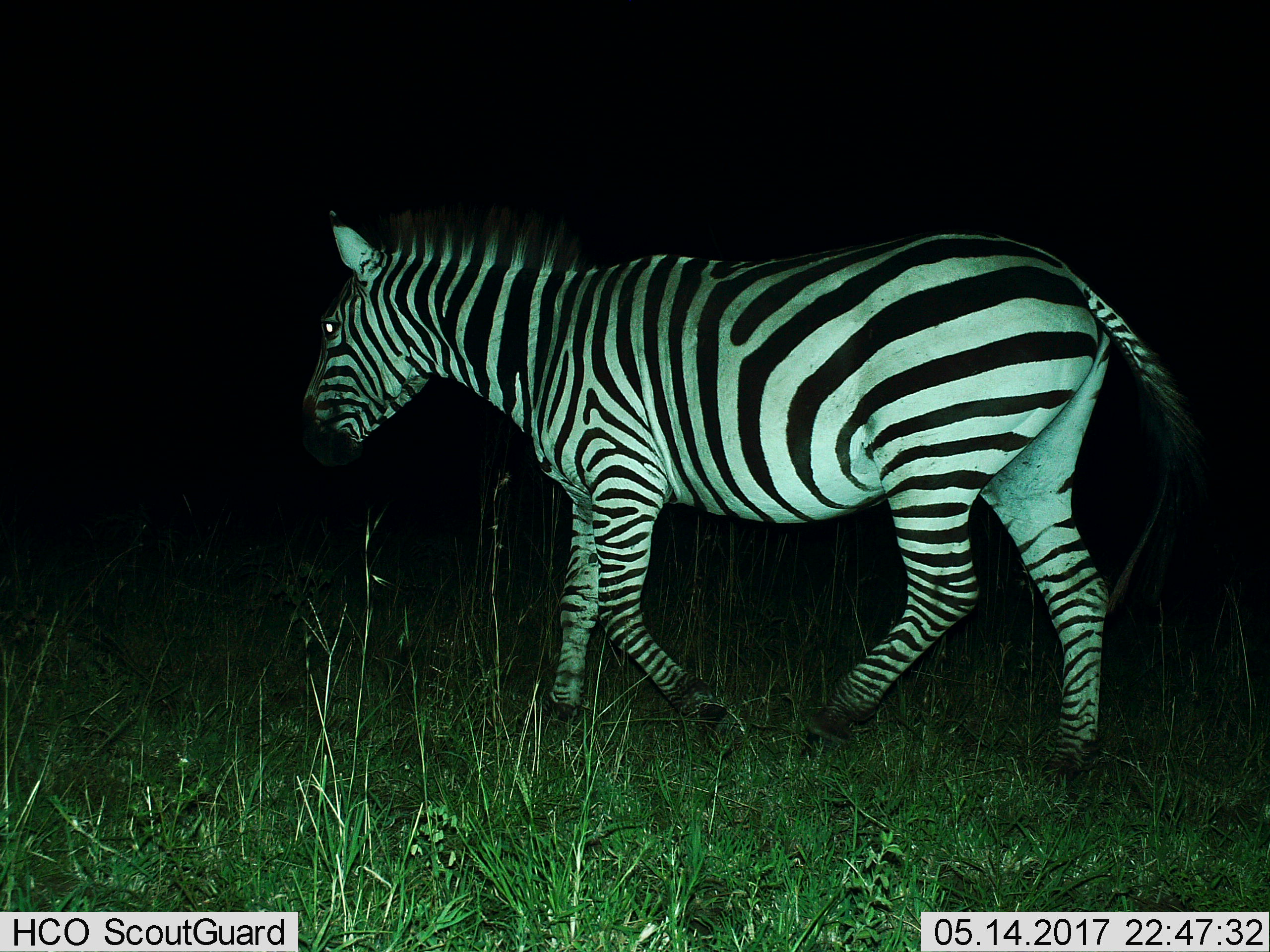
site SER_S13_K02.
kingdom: Animalia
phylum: Chordata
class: Mammalia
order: Perissodactyla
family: Equidae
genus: Equus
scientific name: Equus quagga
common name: plains zebra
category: zebraplains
Zebraplains (plains zebra) (Equus quagga), count 1. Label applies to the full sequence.